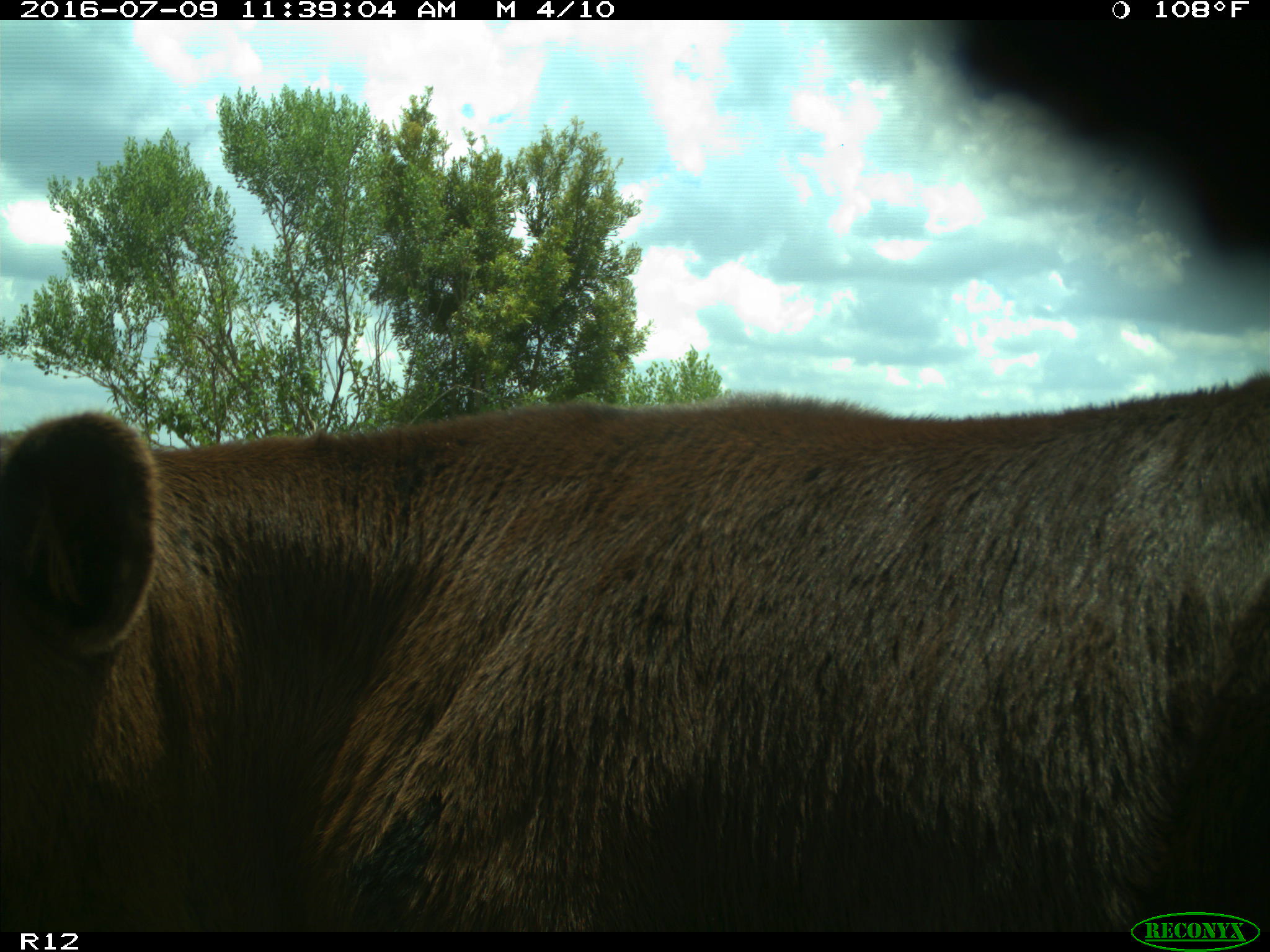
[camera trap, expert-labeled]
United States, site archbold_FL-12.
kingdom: Animalia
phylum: Chordata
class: Mammalia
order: Artiodactyla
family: Bovidae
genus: Bos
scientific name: Bos taurus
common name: domestic cow